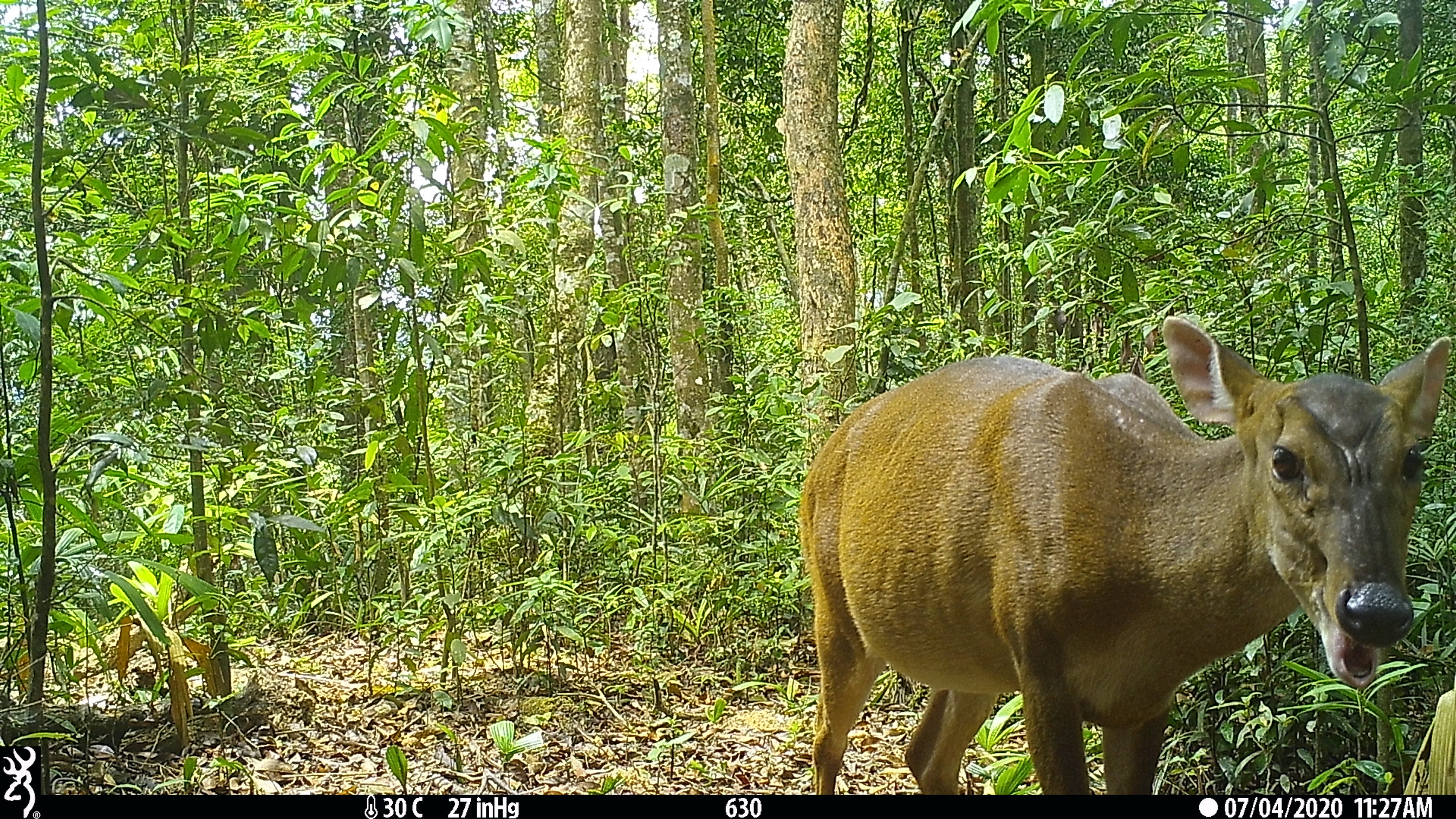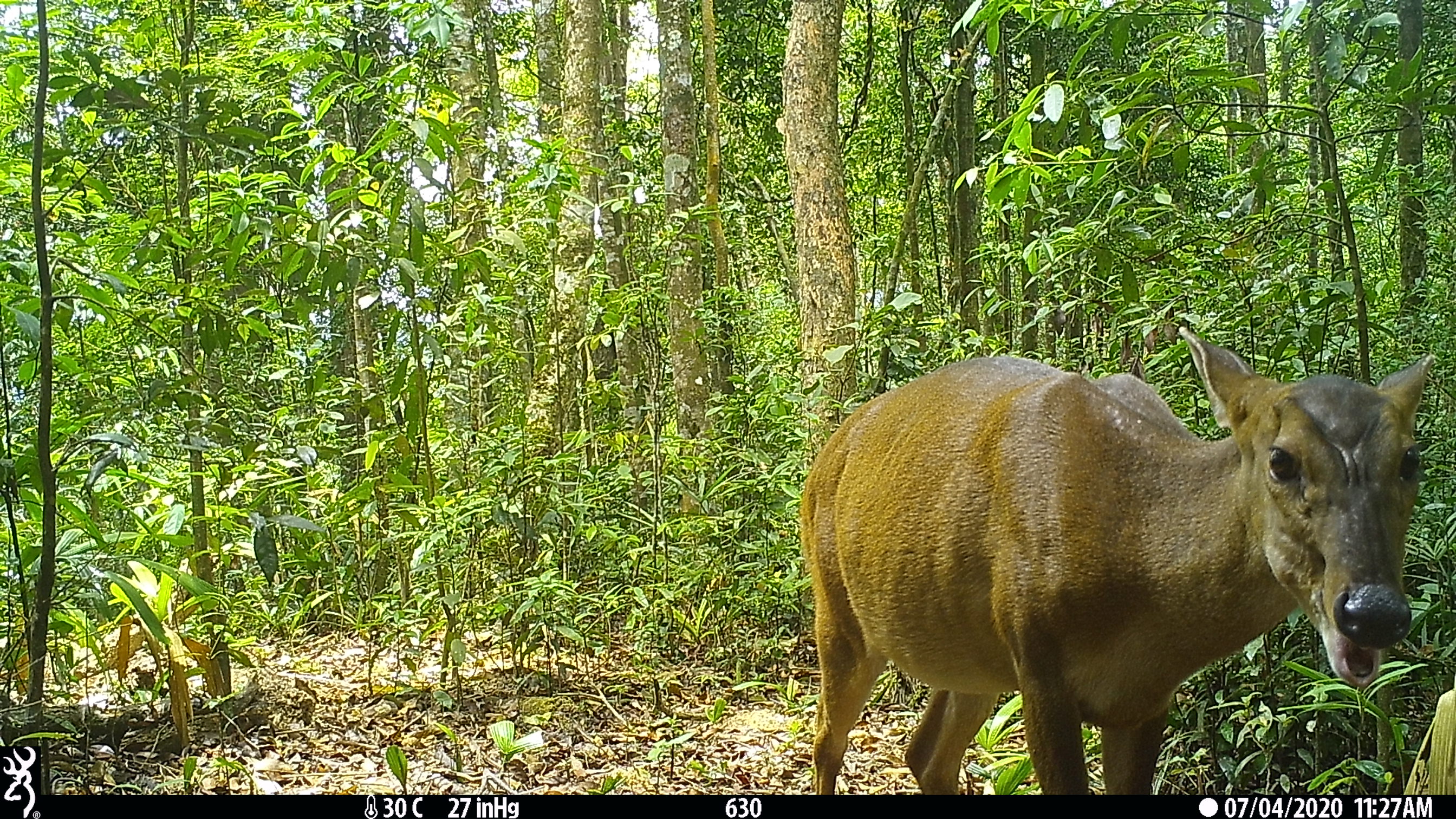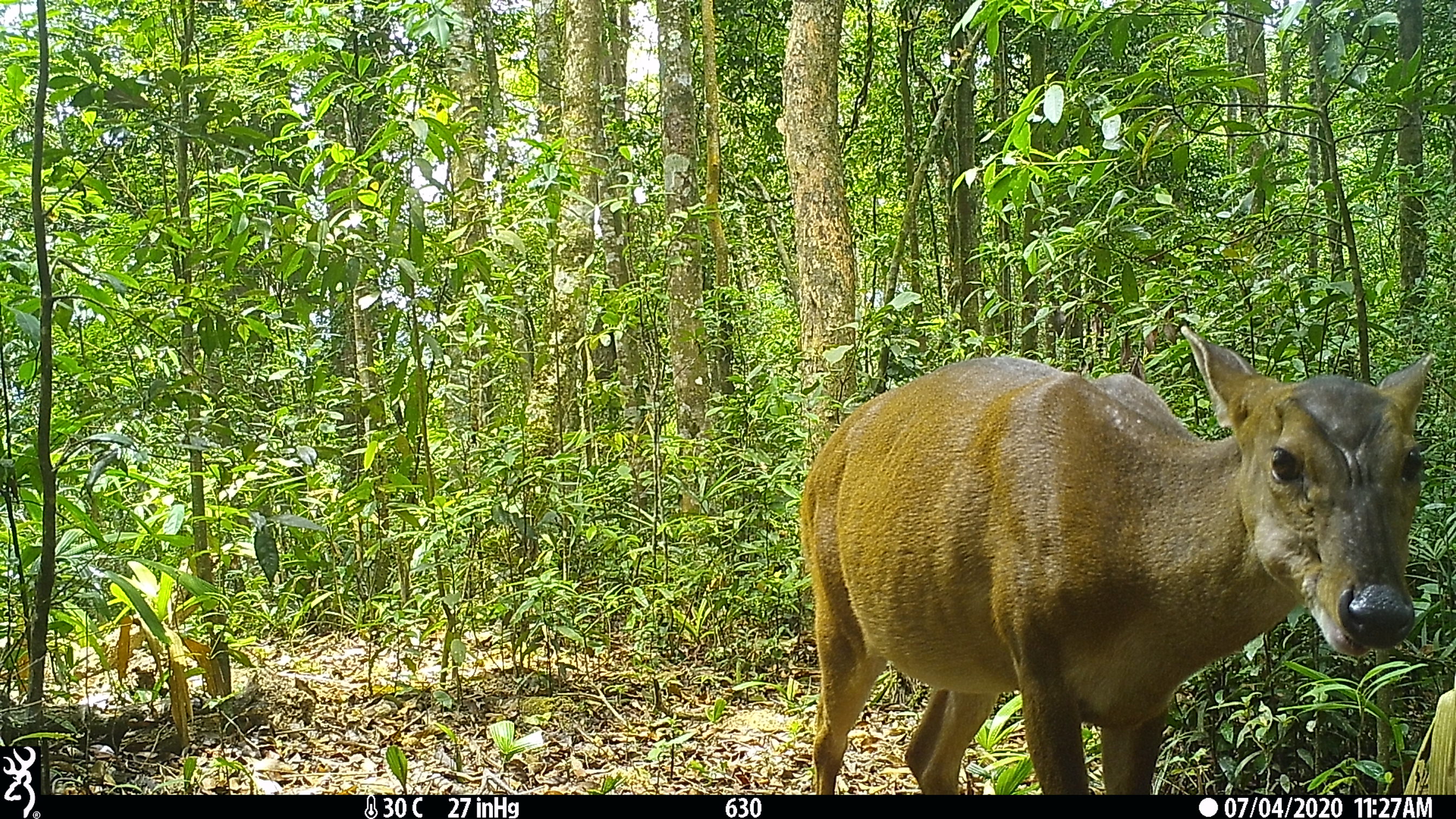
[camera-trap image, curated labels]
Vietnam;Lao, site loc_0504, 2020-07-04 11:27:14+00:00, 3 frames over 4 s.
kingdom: Animalia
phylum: Chordata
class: Mammalia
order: Artiodactyla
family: Cervidae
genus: Muntiacus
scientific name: Muntiacus vuquangensis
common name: large-antlered muntjac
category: large antlered muntjac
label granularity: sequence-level